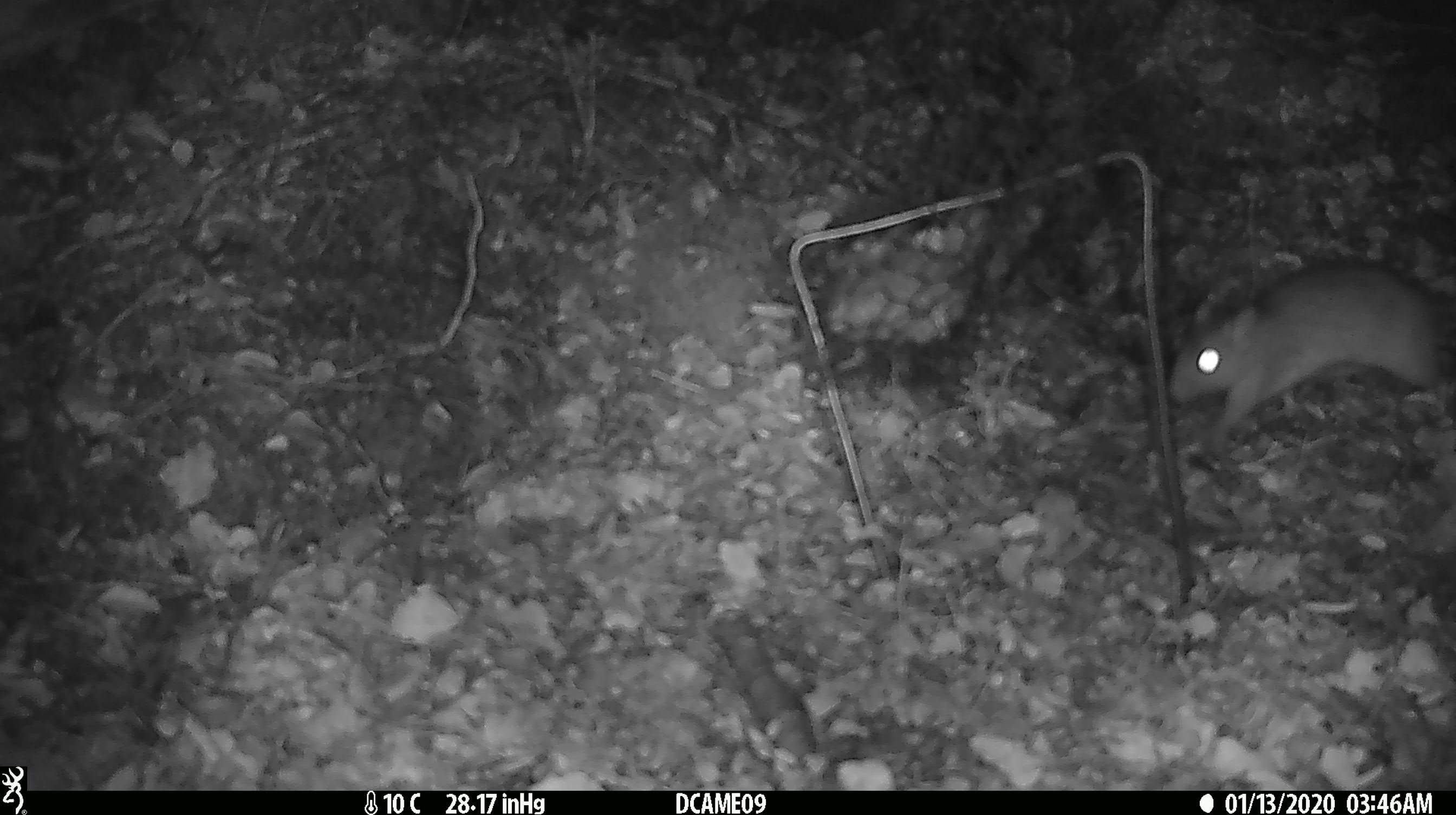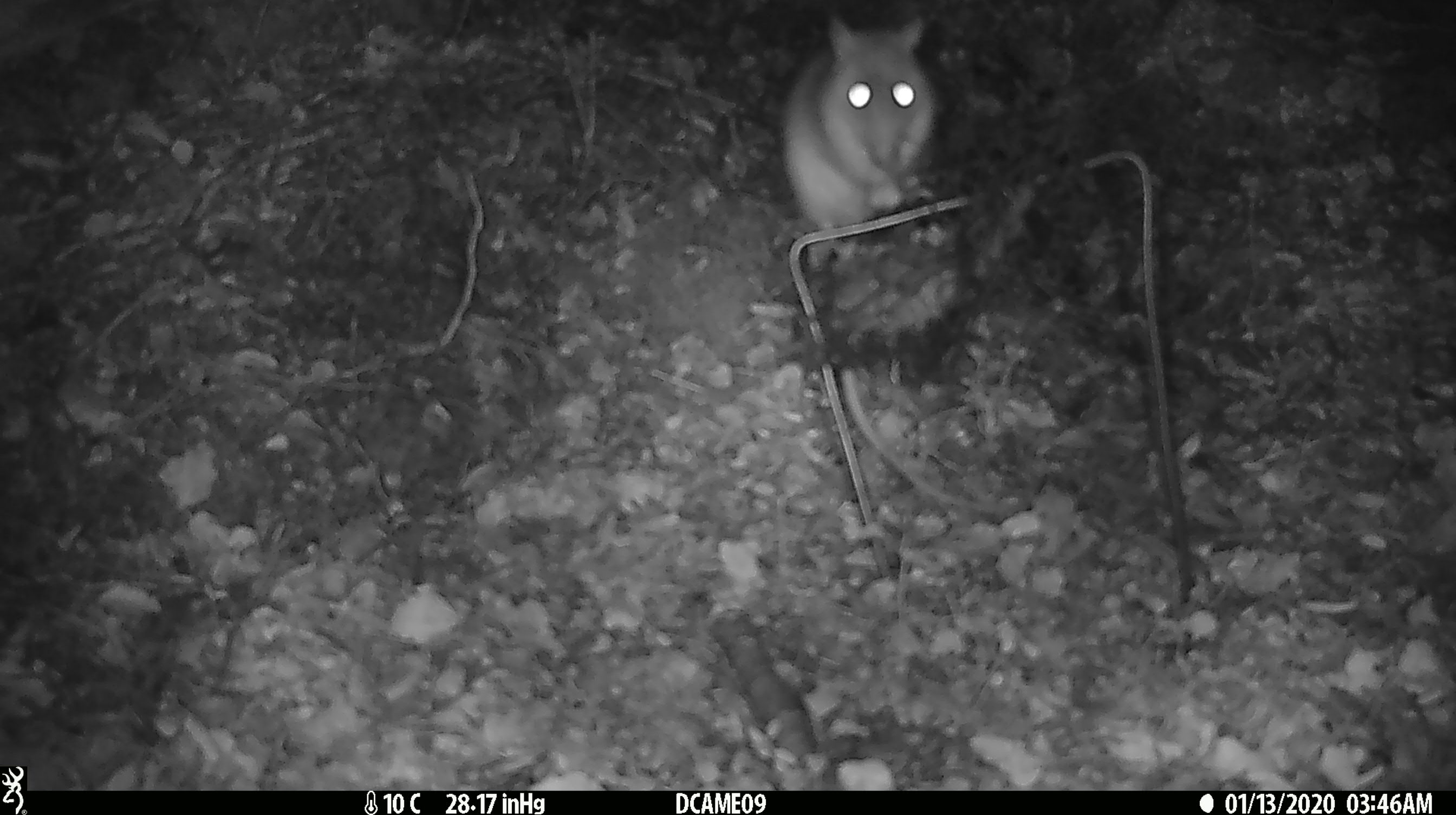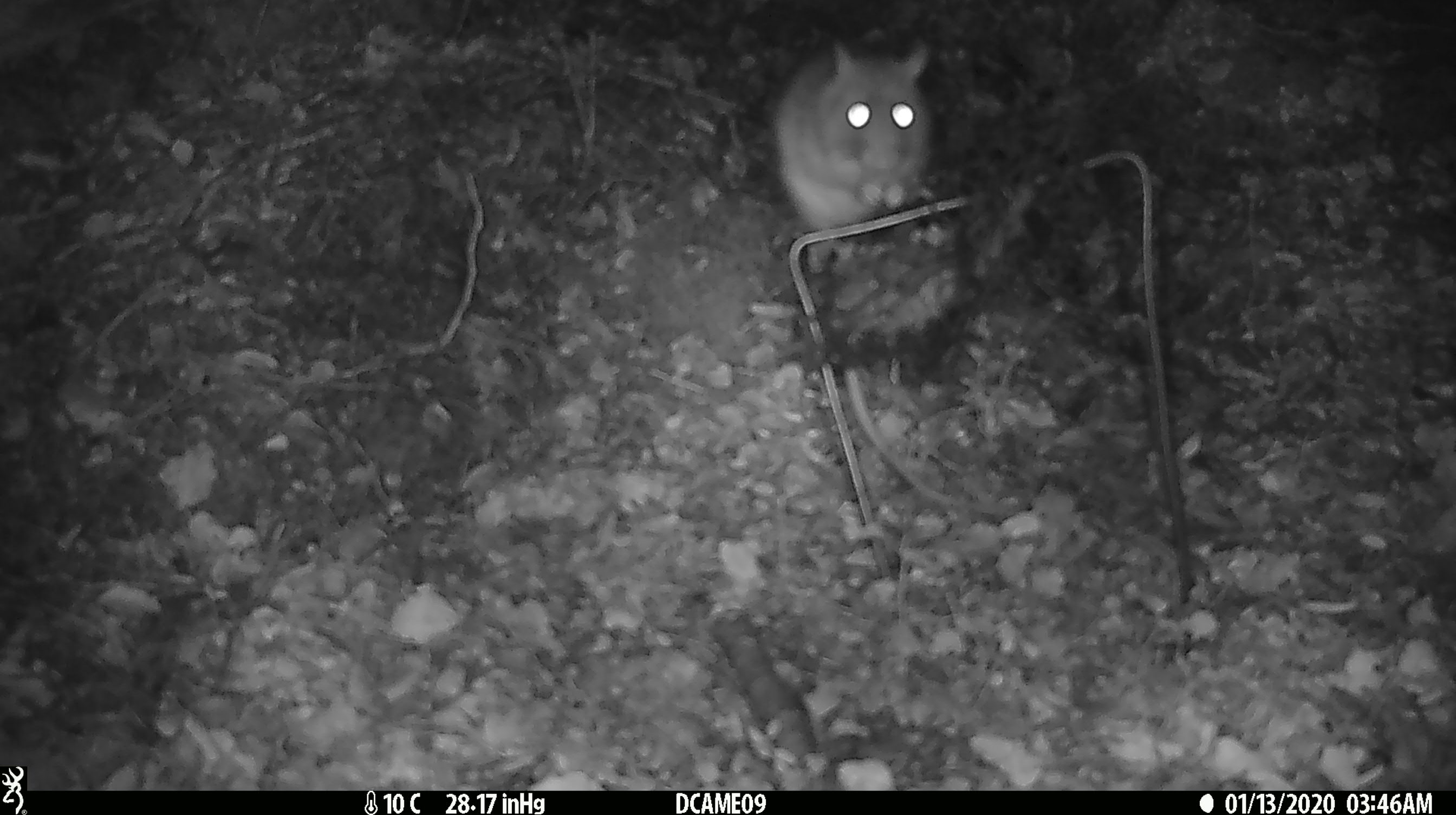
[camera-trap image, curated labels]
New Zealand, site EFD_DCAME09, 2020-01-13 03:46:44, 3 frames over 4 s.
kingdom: Animalia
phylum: Chordata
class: Mammalia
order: Rodentia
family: Muridae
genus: Rattus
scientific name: Rattus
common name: rat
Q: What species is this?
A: Rat (Rattus).